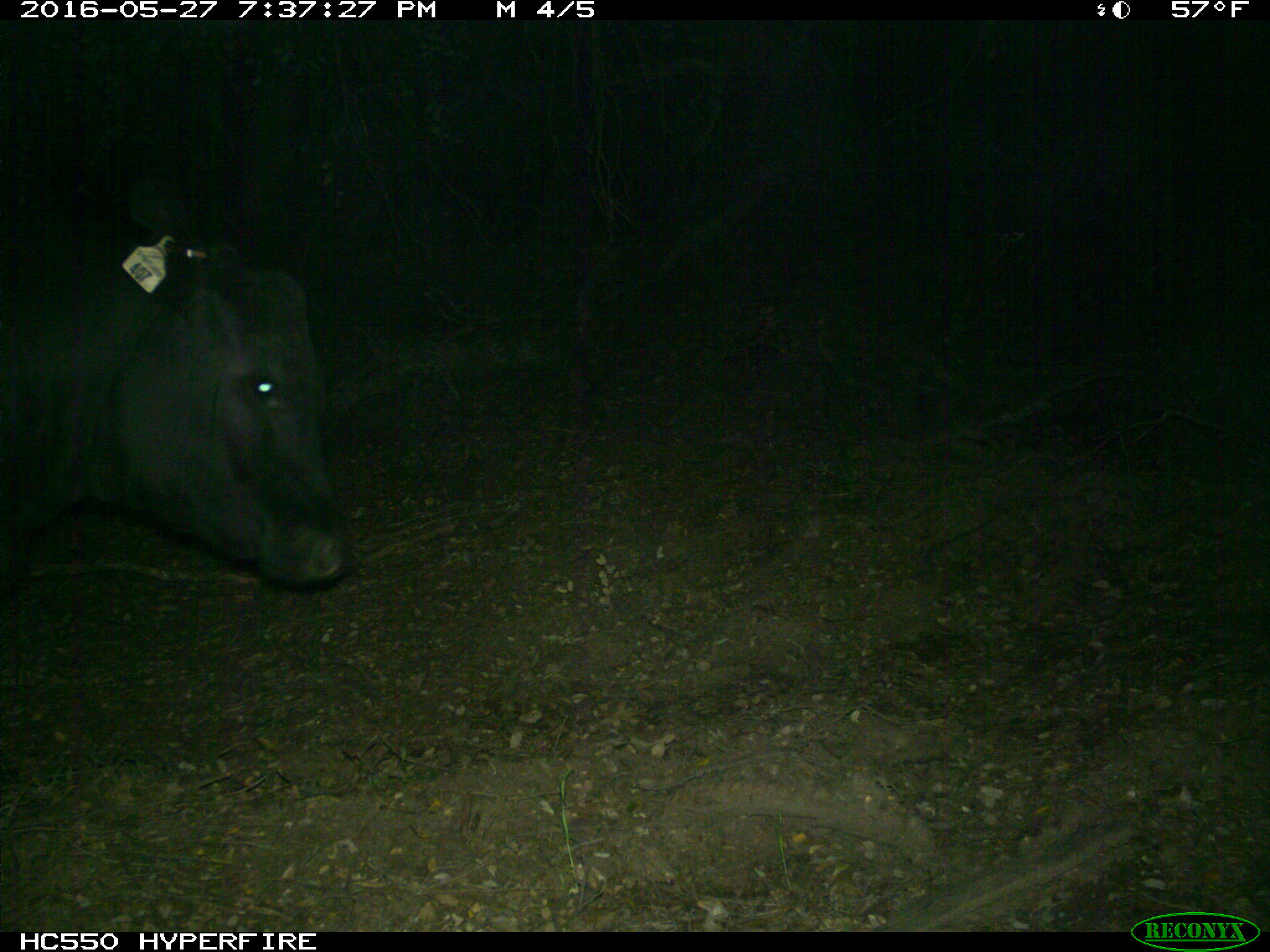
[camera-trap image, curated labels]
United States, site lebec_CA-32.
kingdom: Animalia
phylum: Chordata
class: Mammalia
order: Artiodactyla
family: Bovidae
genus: Bos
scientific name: Bos taurus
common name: domestic cow